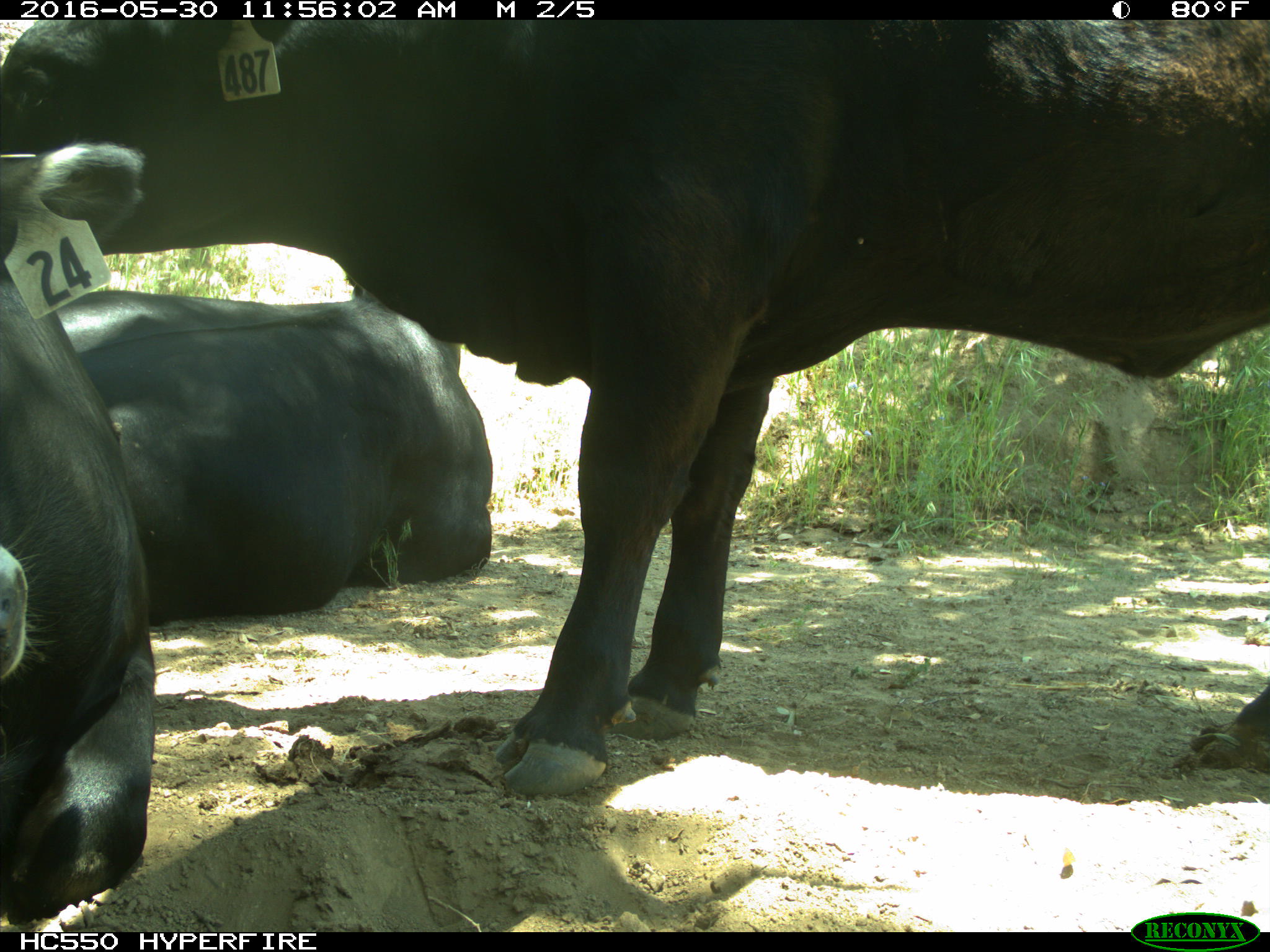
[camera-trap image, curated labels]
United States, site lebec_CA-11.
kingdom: Animalia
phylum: Chordata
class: Mammalia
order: Artiodactyla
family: Bovidae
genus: Bos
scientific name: Bos taurus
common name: domestic cow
Bos taurus (domestic cow).